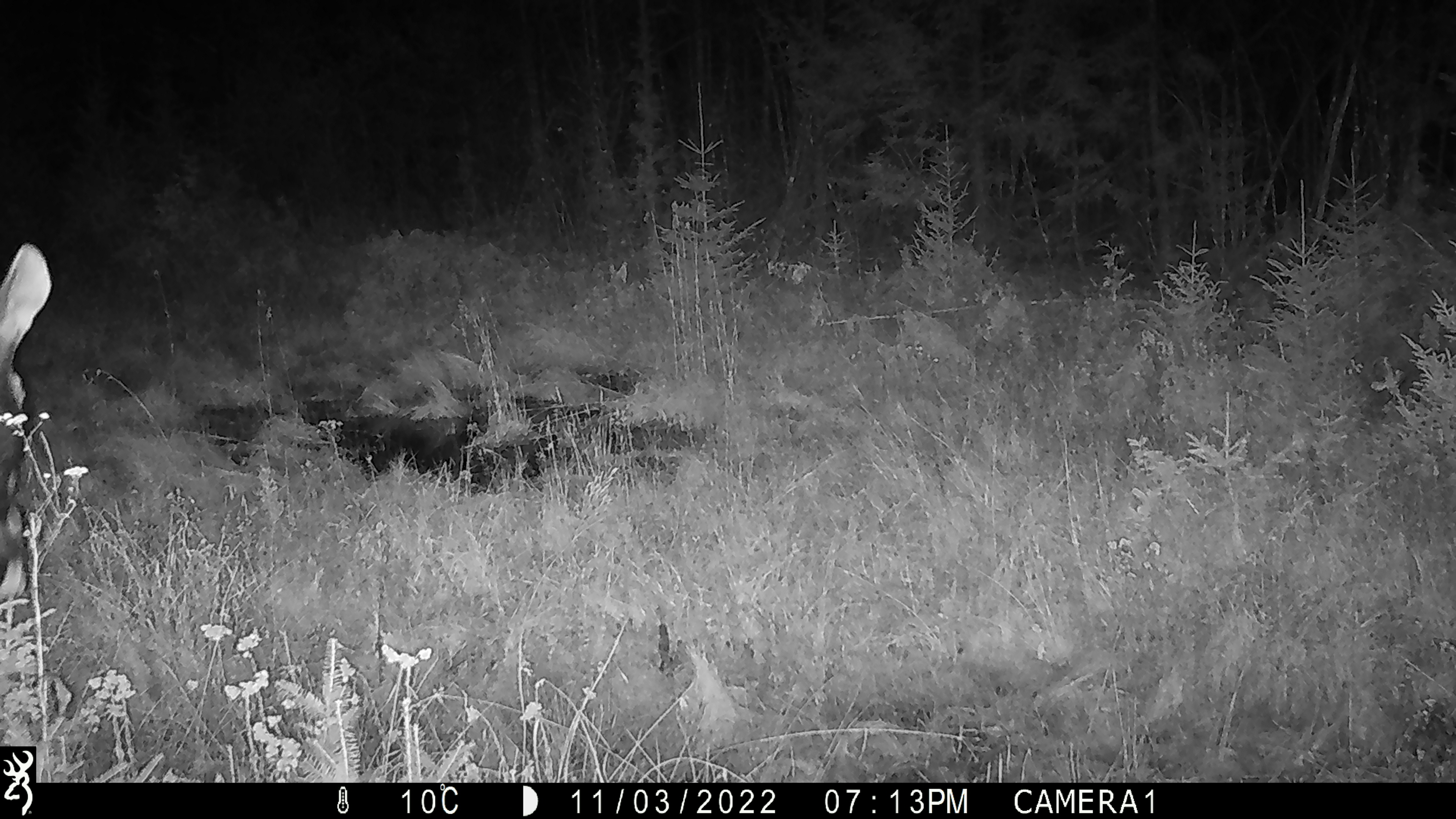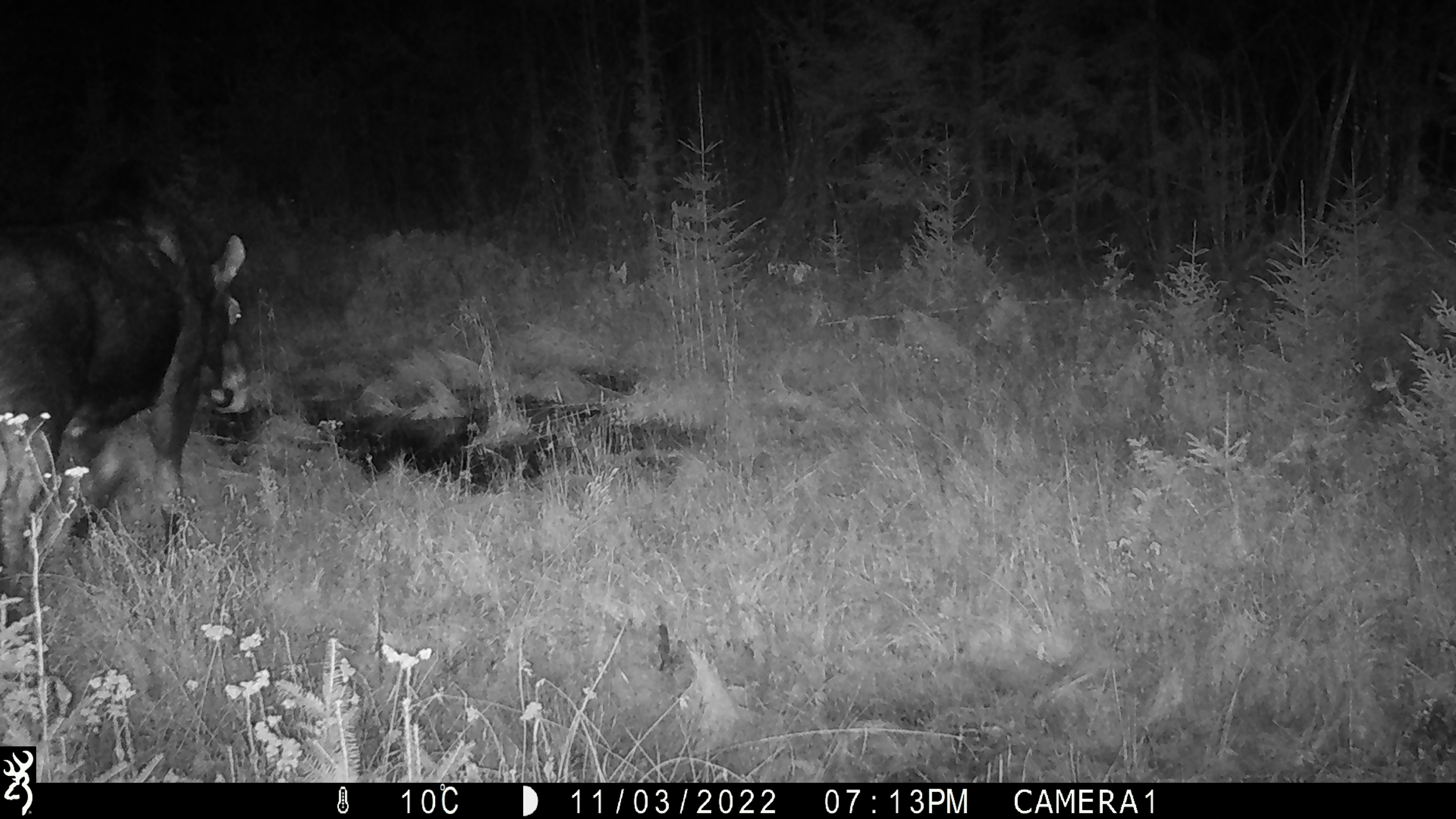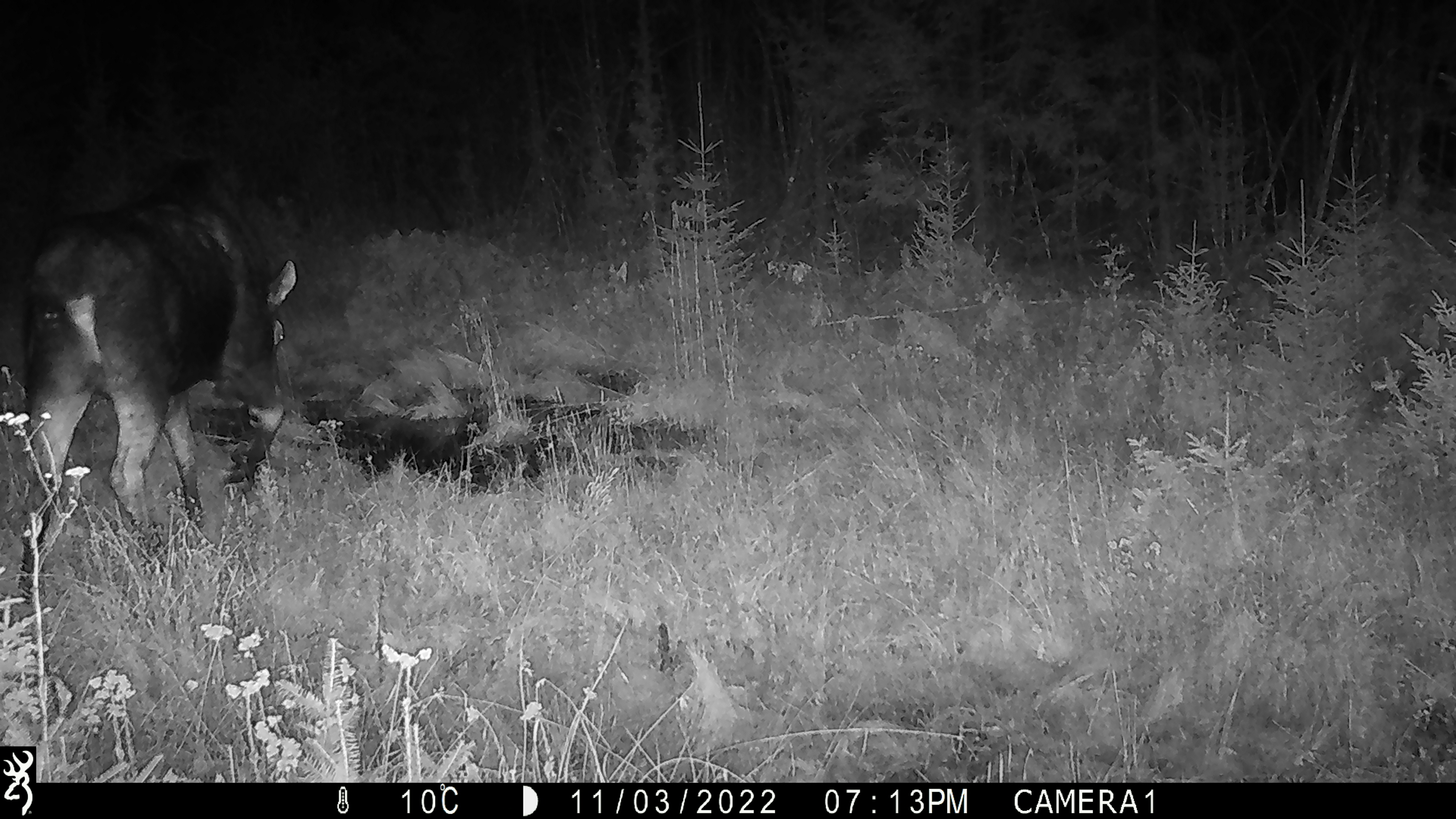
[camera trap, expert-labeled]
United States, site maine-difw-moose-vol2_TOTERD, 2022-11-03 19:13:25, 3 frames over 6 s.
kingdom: Animalia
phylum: Chordata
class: Mammalia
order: Artiodactyla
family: Cervidae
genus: Alces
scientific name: Alces alces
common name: moose